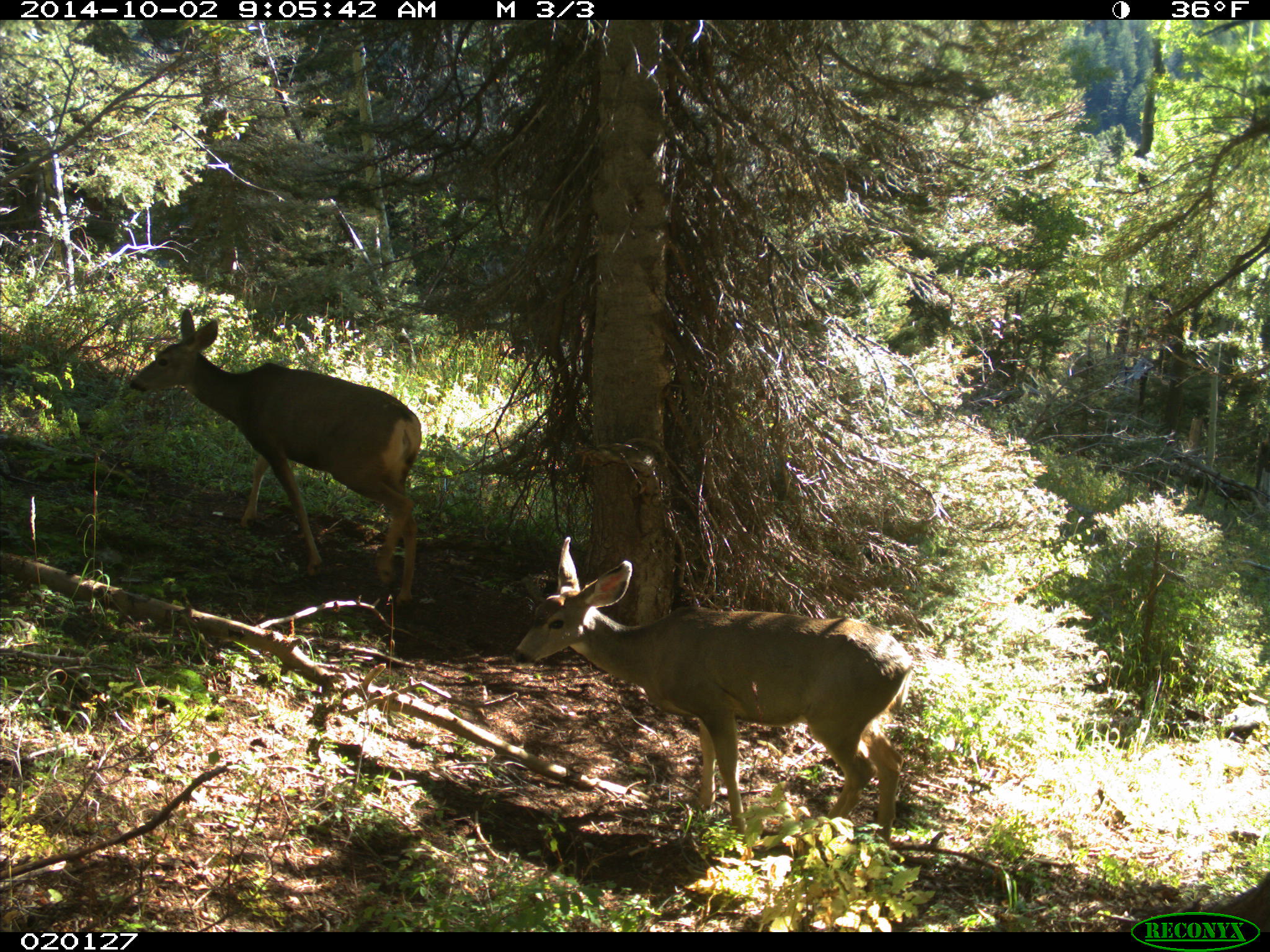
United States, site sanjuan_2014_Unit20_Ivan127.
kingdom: Animalia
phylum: Chordata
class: Mammalia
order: Artiodactyla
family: Cervidae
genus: Odocoileus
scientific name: Odocoileus hemionus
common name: mule deer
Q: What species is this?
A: Odocoileus hemionus (mule deer).